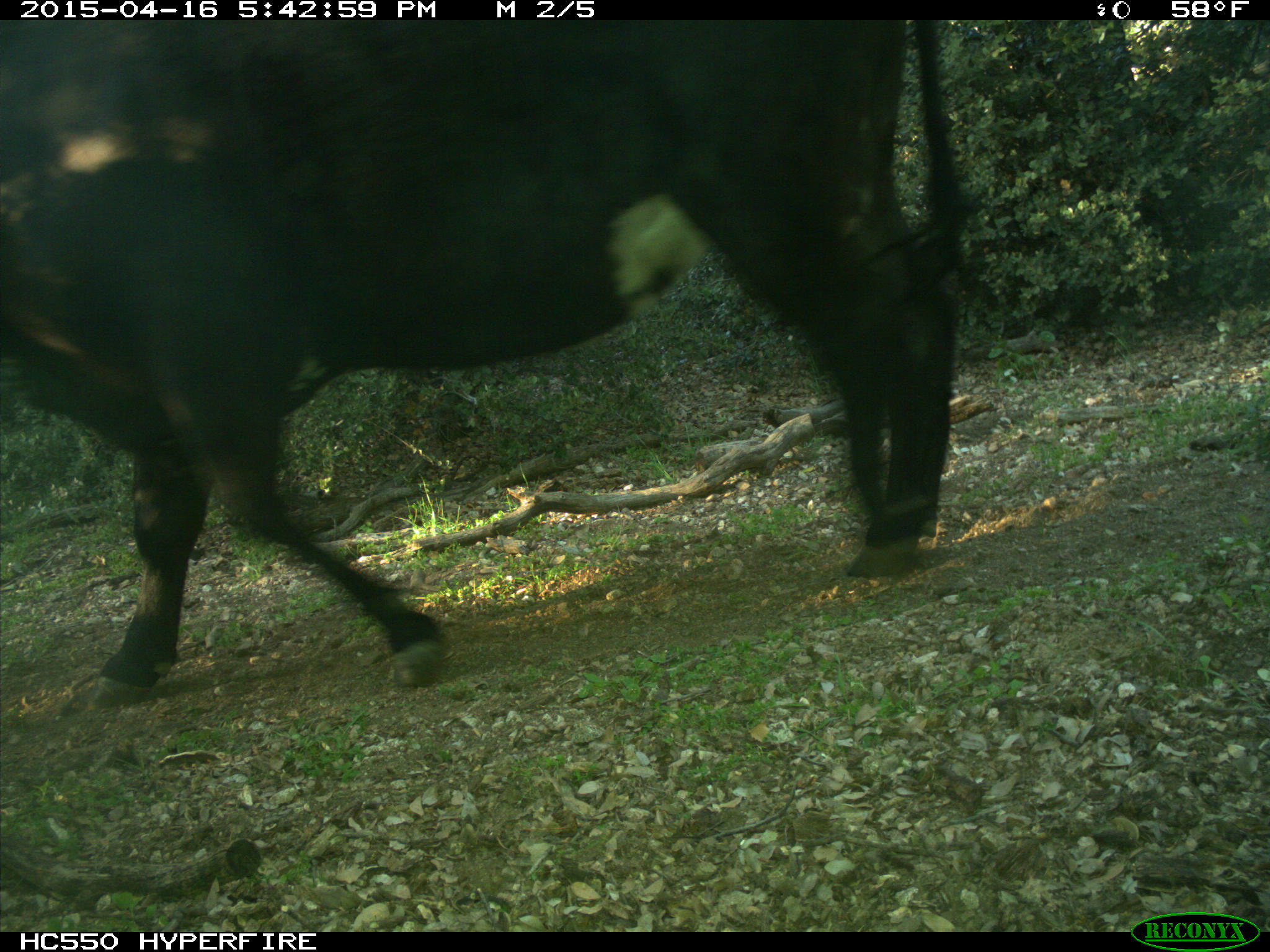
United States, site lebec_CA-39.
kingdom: Animalia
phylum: Chordata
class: Mammalia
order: Artiodactyla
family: Bovidae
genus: Bos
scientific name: Bos taurus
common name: domestic cow